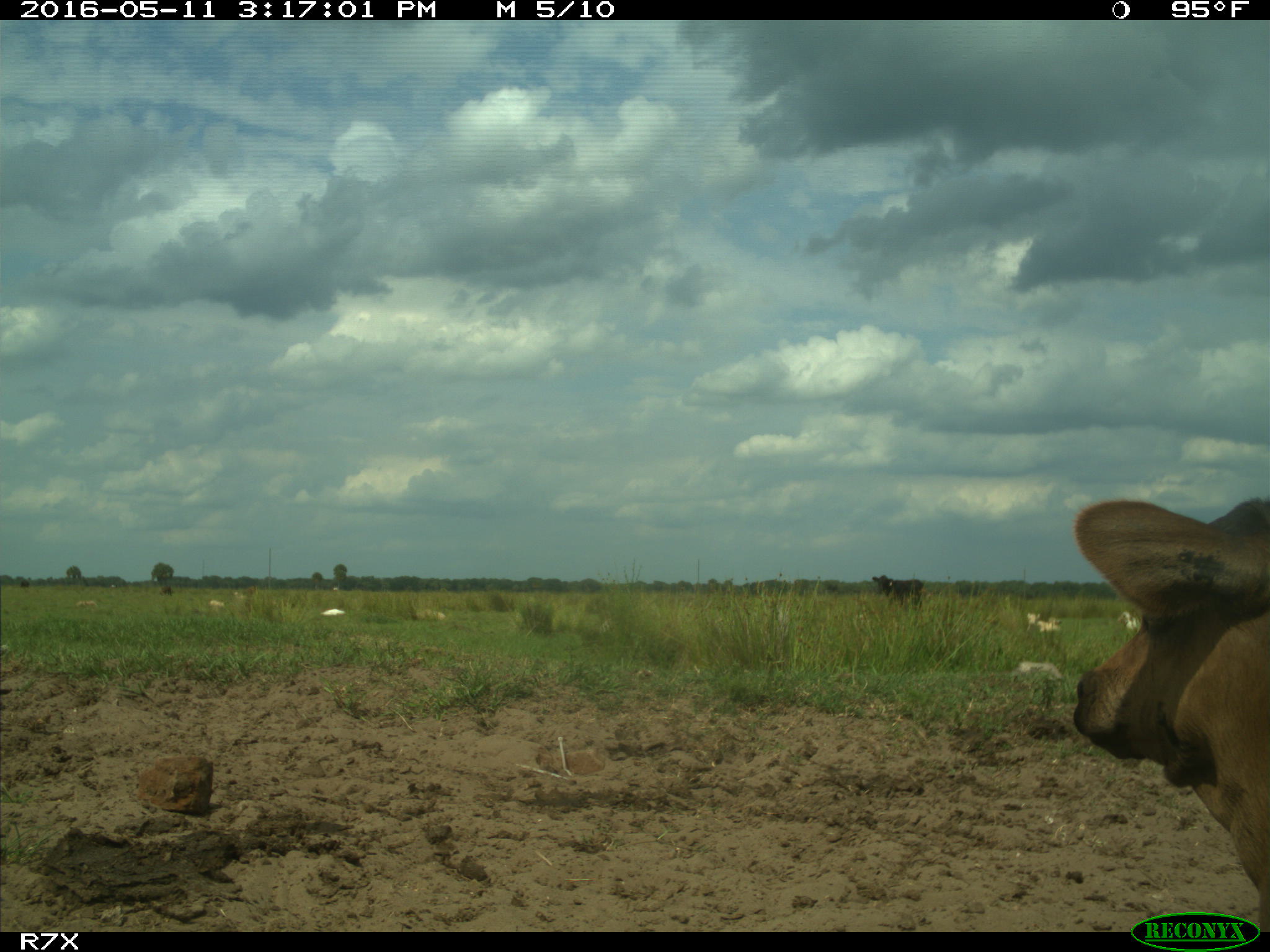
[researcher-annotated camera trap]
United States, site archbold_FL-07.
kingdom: Animalia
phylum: Chordata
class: Mammalia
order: Artiodactyla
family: Bovidae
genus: Bos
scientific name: Bos taurus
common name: domestic cow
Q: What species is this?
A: Bos taurus (domestic cow).